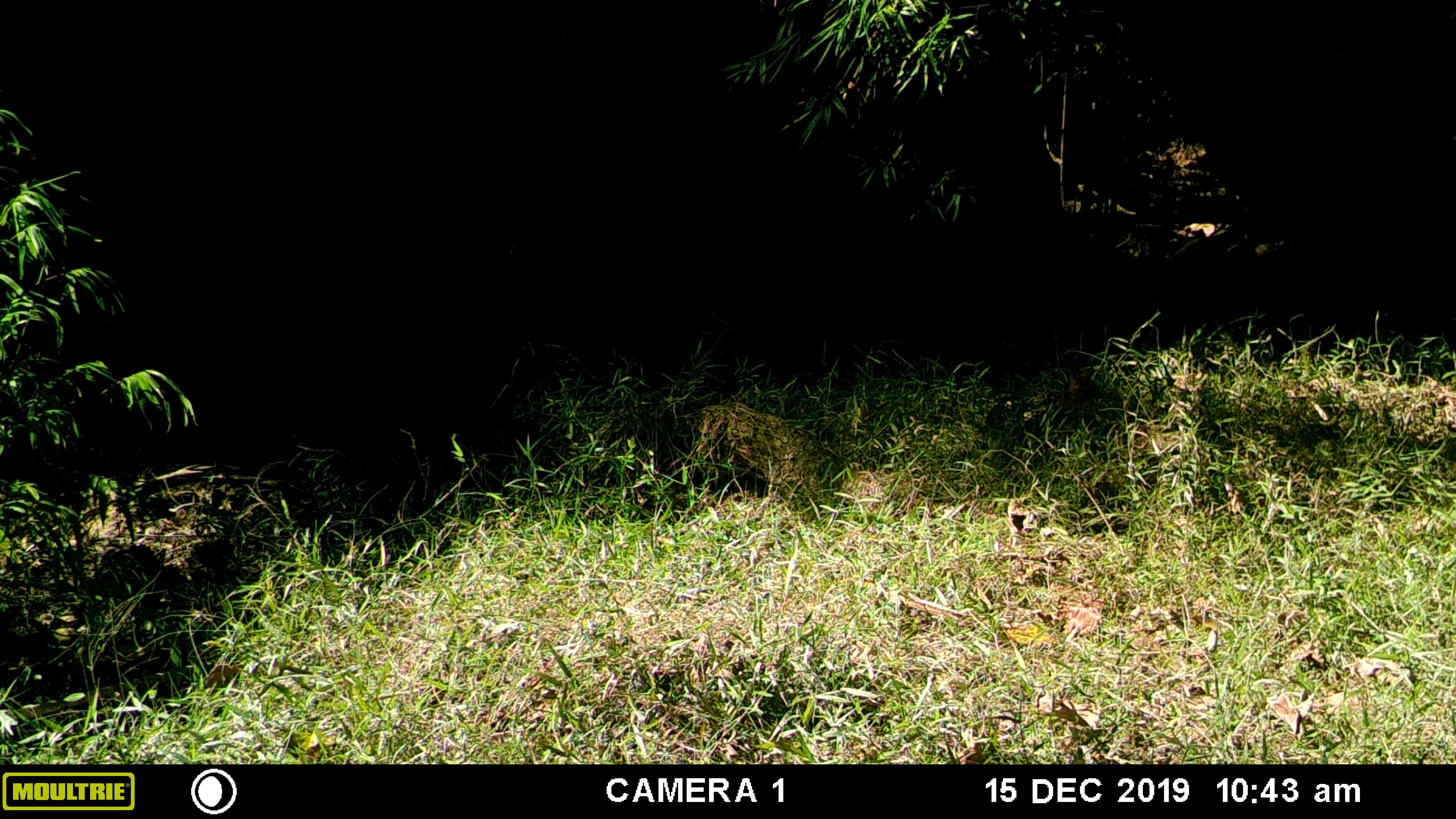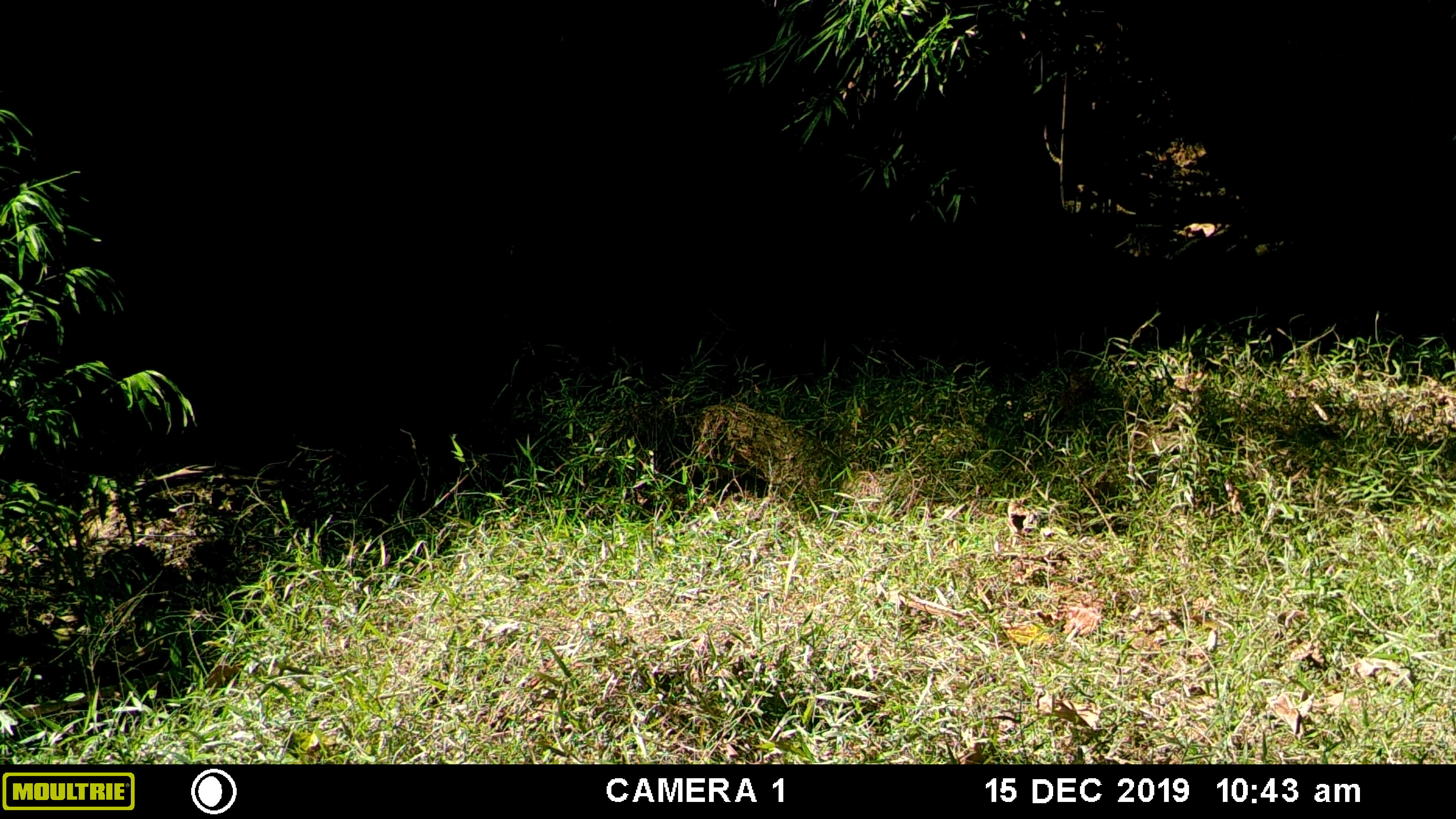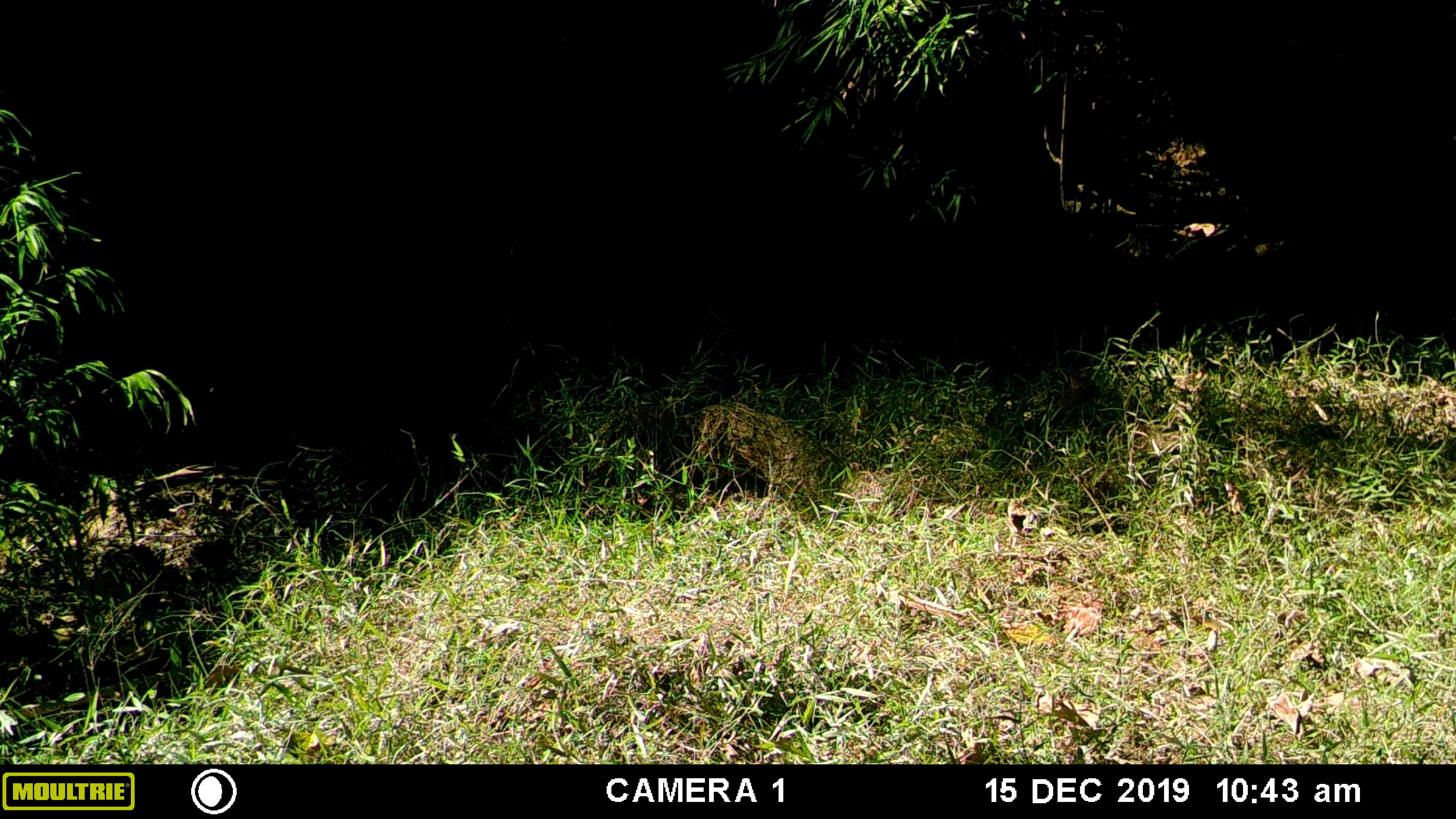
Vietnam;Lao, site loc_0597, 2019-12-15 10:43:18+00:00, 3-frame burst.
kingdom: Animalia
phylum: Chordata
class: Mammalia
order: Artiodactyla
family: Suidae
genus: Sus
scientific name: Sus scrofa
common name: eurasian wild pig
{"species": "eurasian wild pig (Sus scrofa)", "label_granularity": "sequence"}